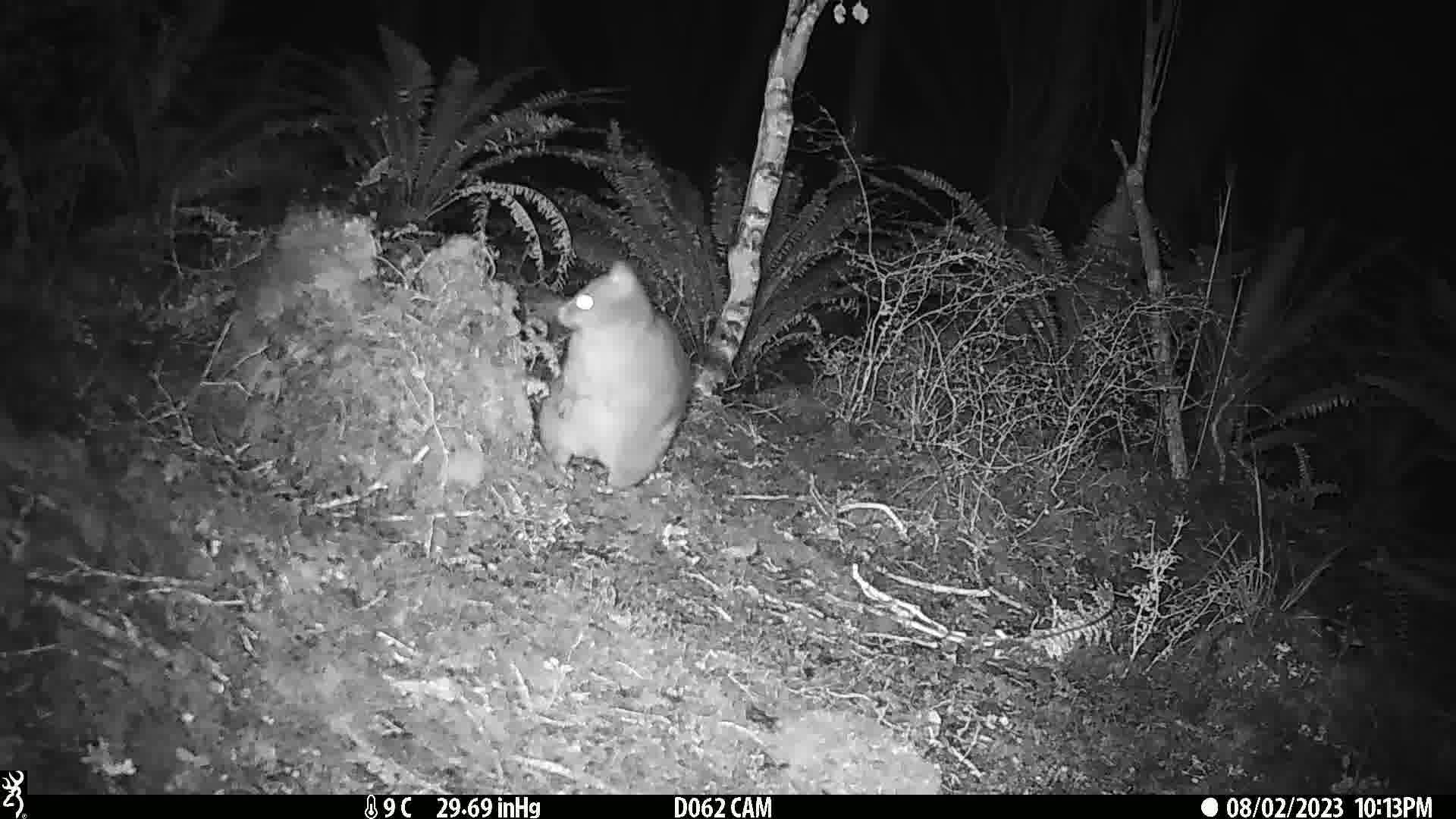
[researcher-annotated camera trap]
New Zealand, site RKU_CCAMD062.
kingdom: Animalia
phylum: Chordata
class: Mammalia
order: Diprotodontia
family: Phalangeridae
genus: Trichosurus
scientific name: Trichosurus vulpecula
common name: common brushtail possum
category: possum